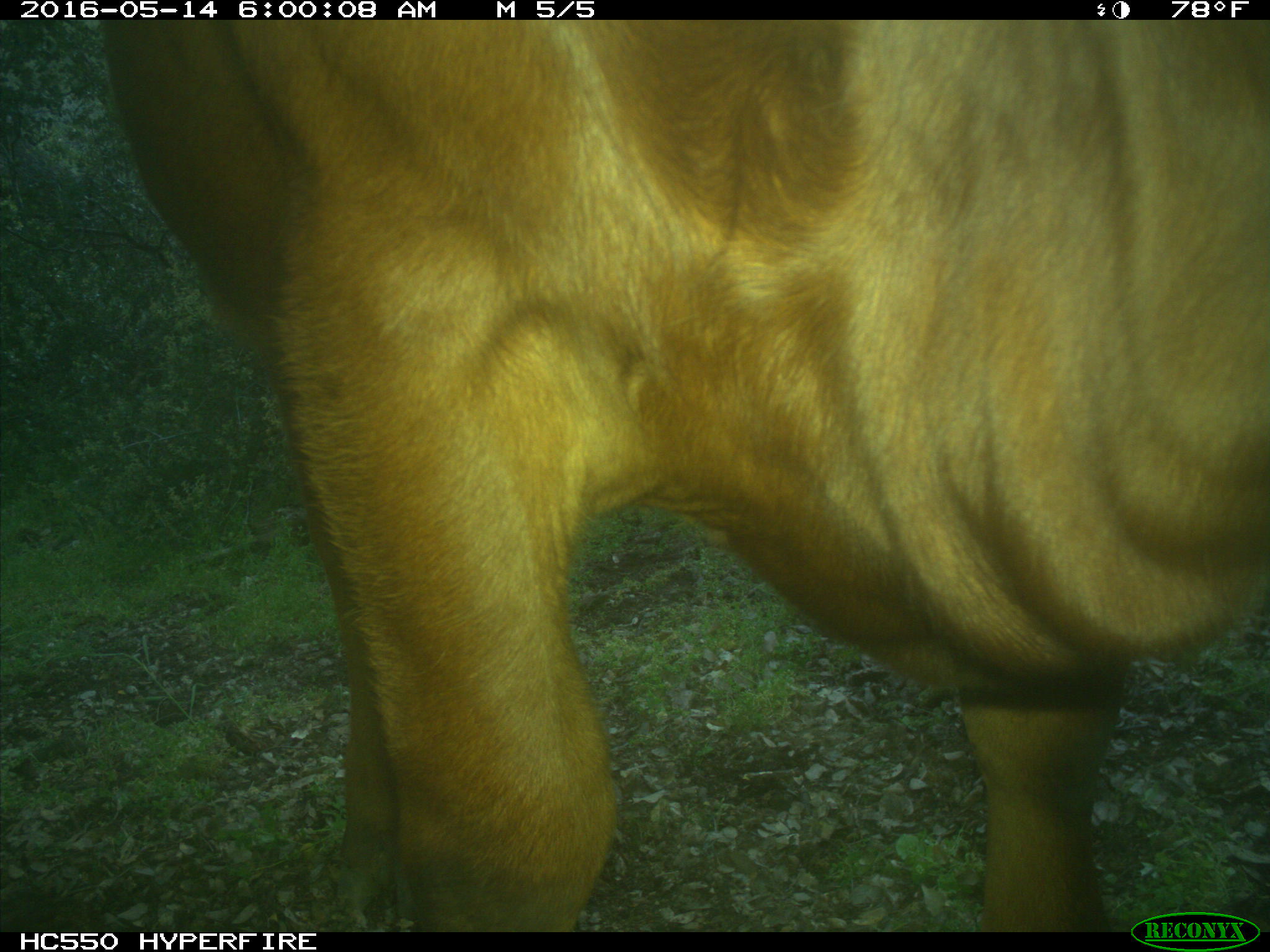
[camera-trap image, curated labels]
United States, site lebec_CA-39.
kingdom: Animalia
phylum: Chordata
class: Mammalia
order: Artiodactyla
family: Bovidae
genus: Bos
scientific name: Bos taurus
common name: domestic cow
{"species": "Bos taurus (domestic cow)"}